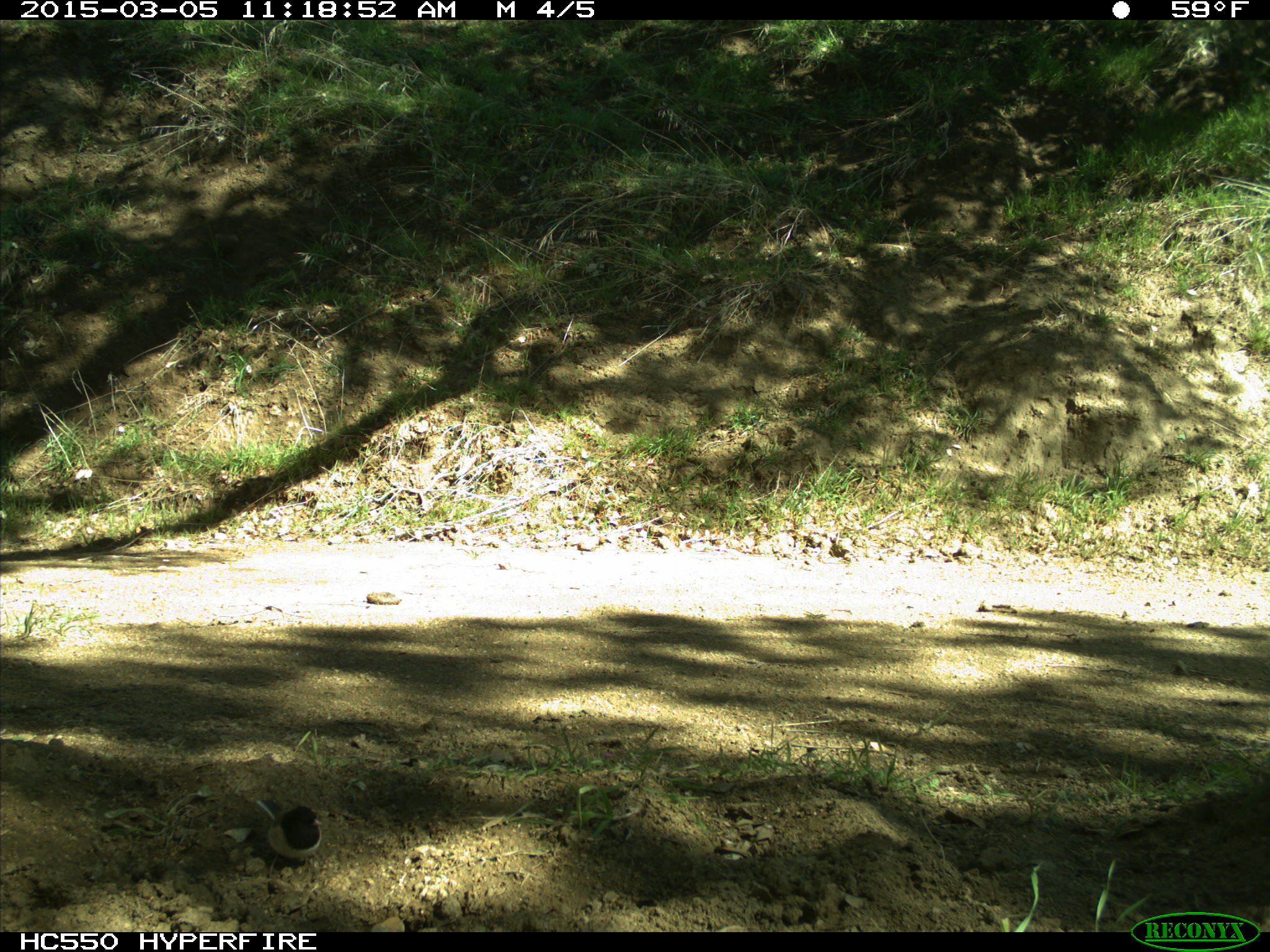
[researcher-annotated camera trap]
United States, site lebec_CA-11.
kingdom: Animalia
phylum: Chordata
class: Aves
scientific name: Aves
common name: birds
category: unidentified bird